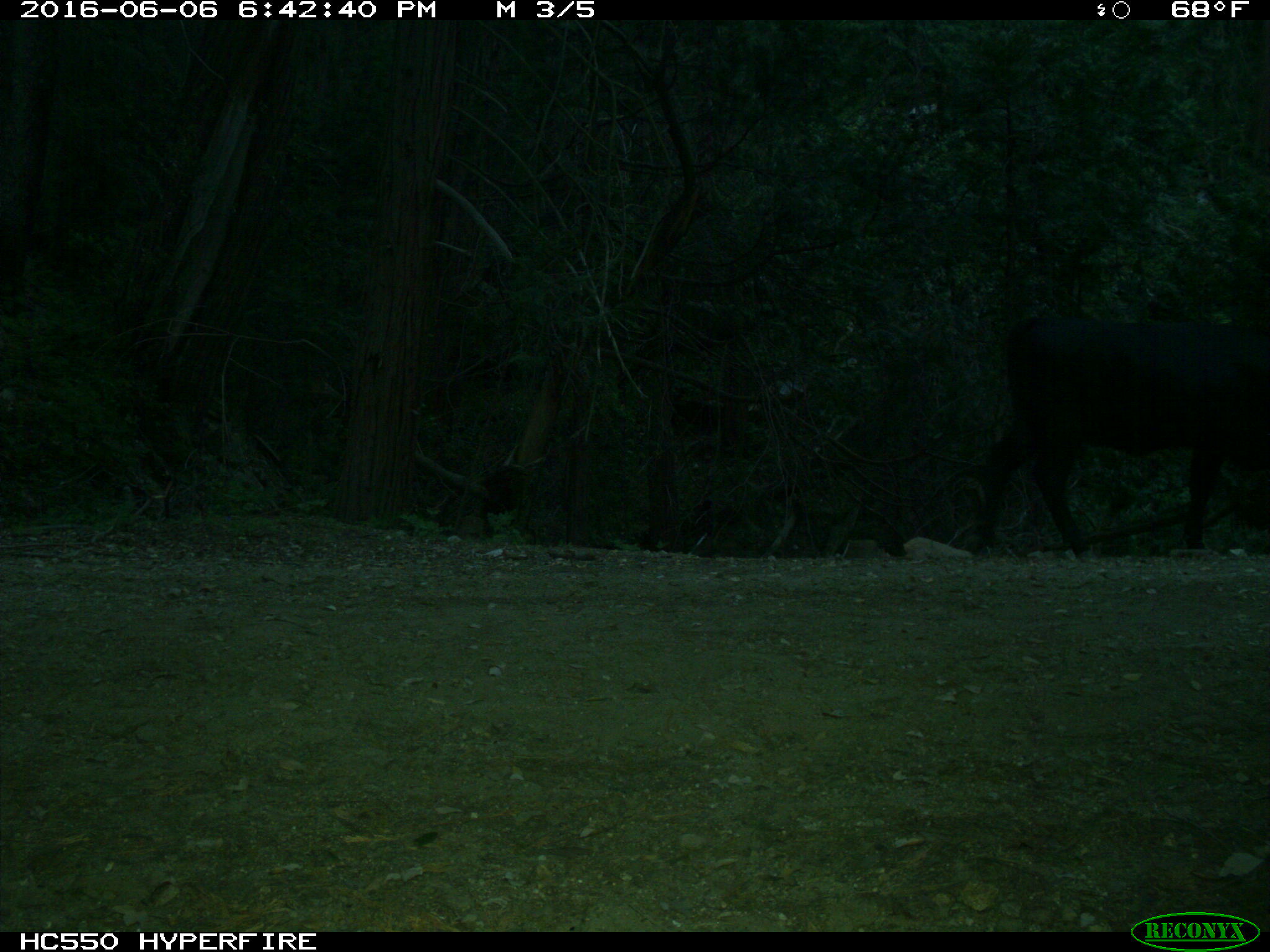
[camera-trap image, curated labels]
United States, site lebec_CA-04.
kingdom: Animalia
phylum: Chordata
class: Mammalia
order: Artiodactyla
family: Bovidae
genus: Bos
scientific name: Bos taurus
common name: domestic cow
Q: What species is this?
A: Bos taurus (domestic cow).